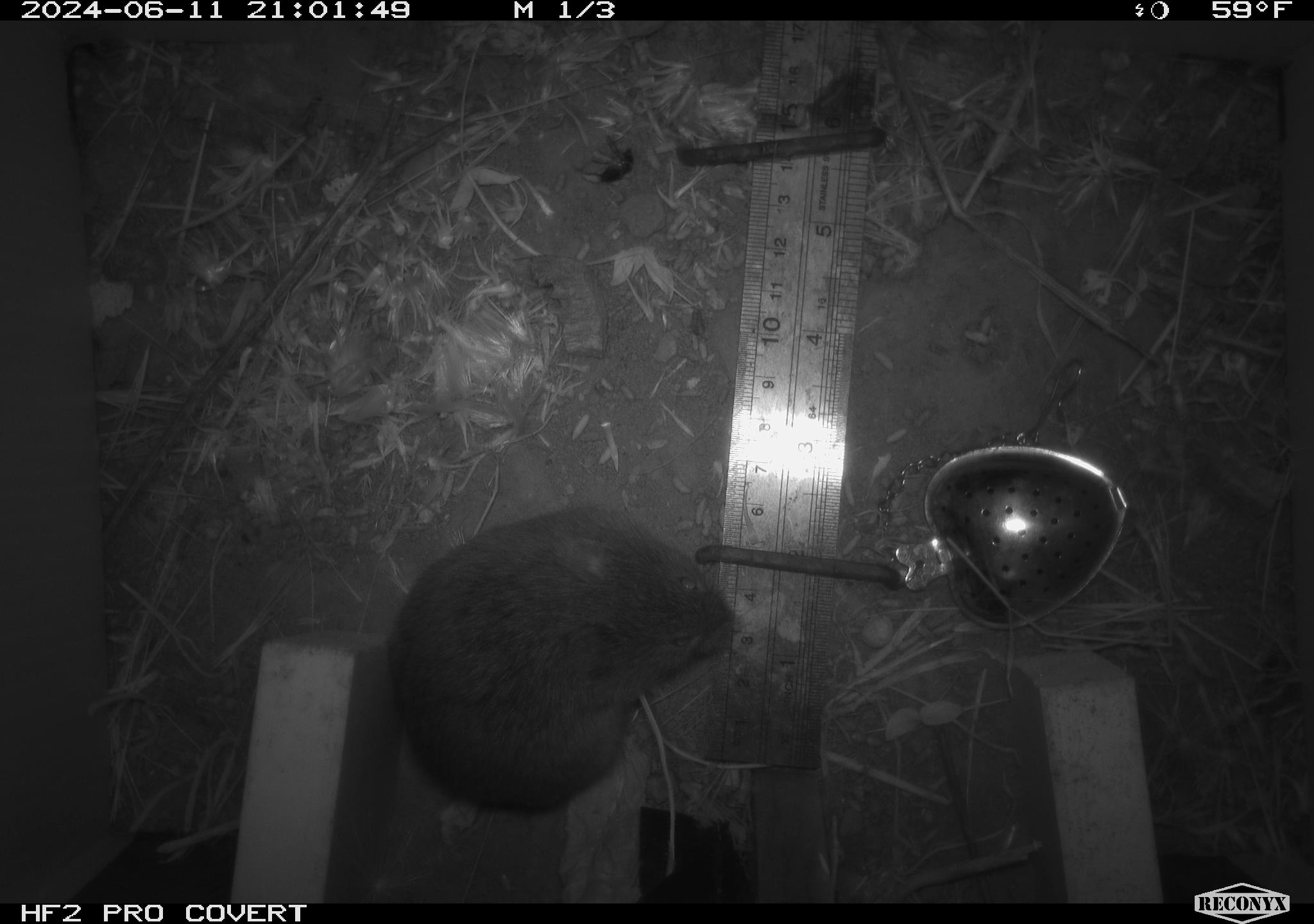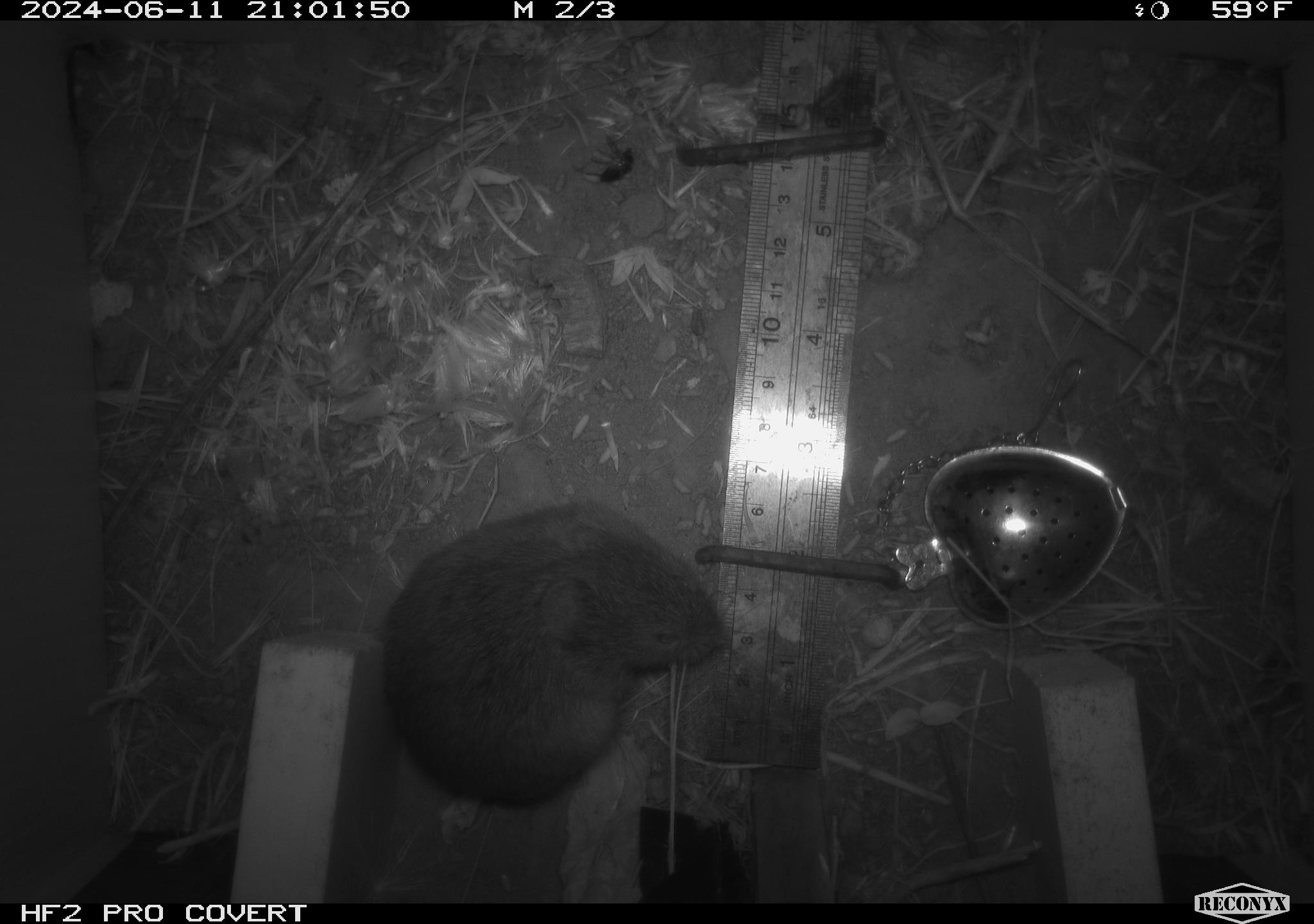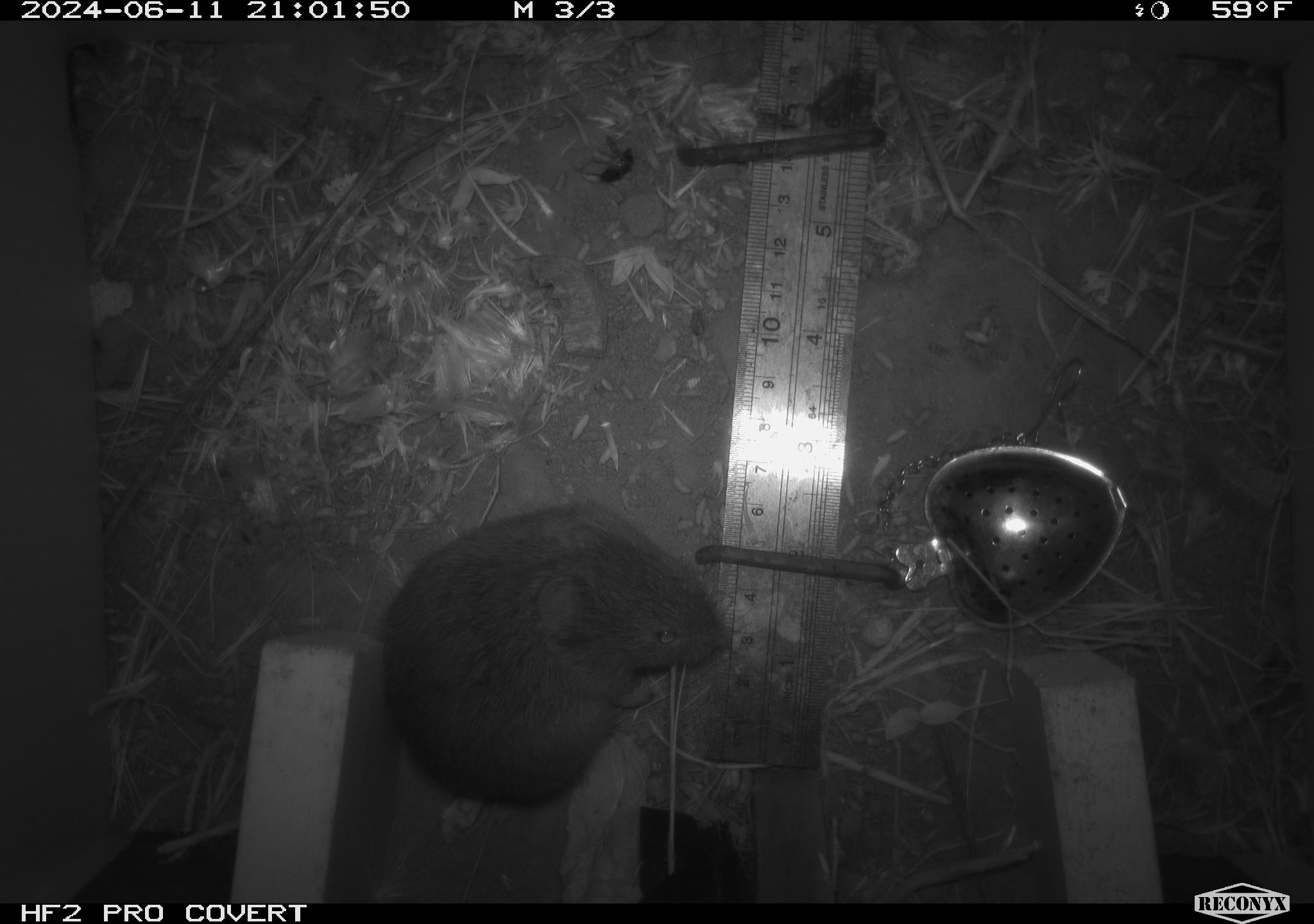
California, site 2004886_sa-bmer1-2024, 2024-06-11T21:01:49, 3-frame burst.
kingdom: Animalia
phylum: Chordata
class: Mammalia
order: Rodentia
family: Cricetidae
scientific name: Cricetidae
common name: hamsters, voles, lemmings, and allies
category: cricetidae family